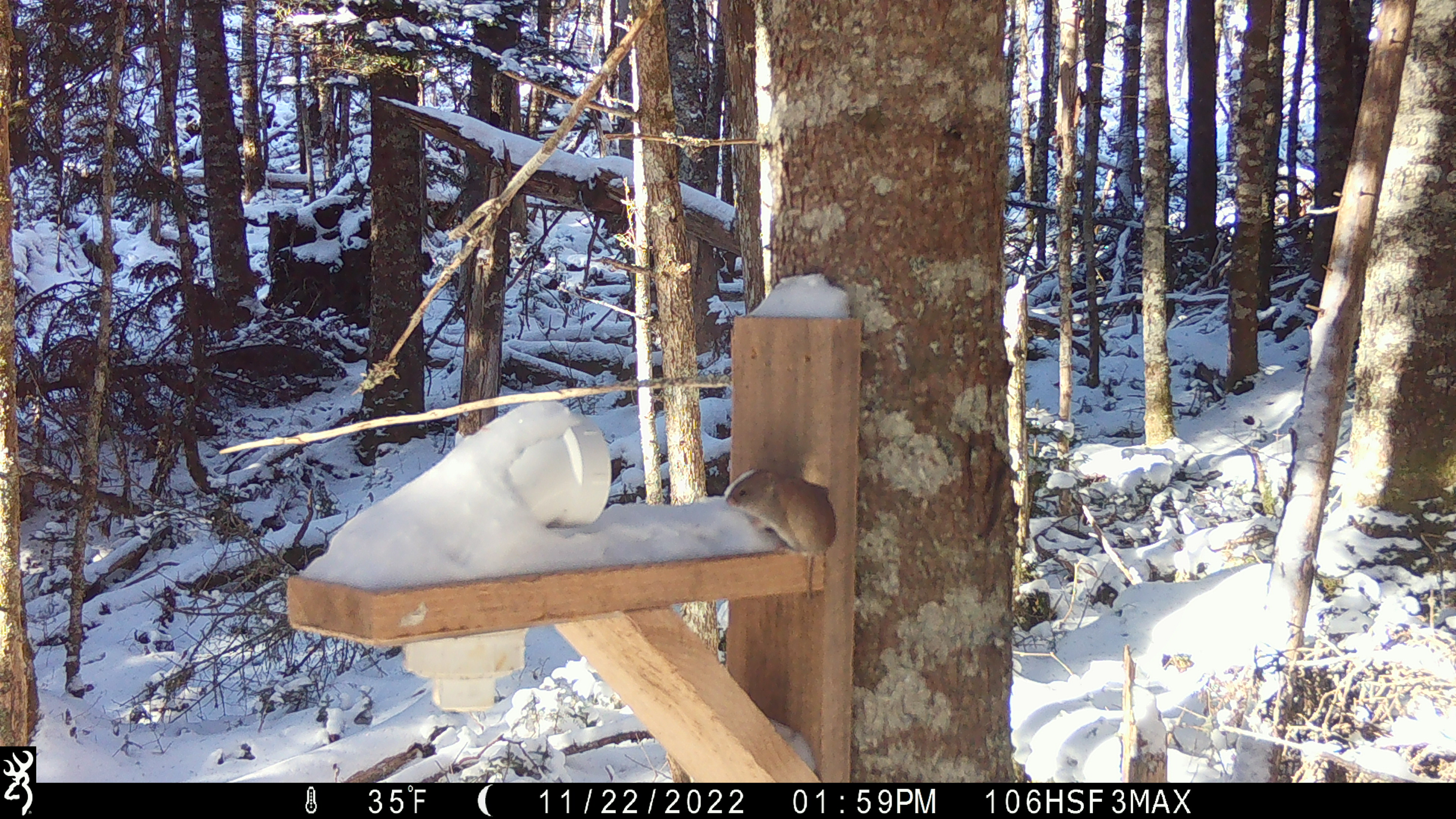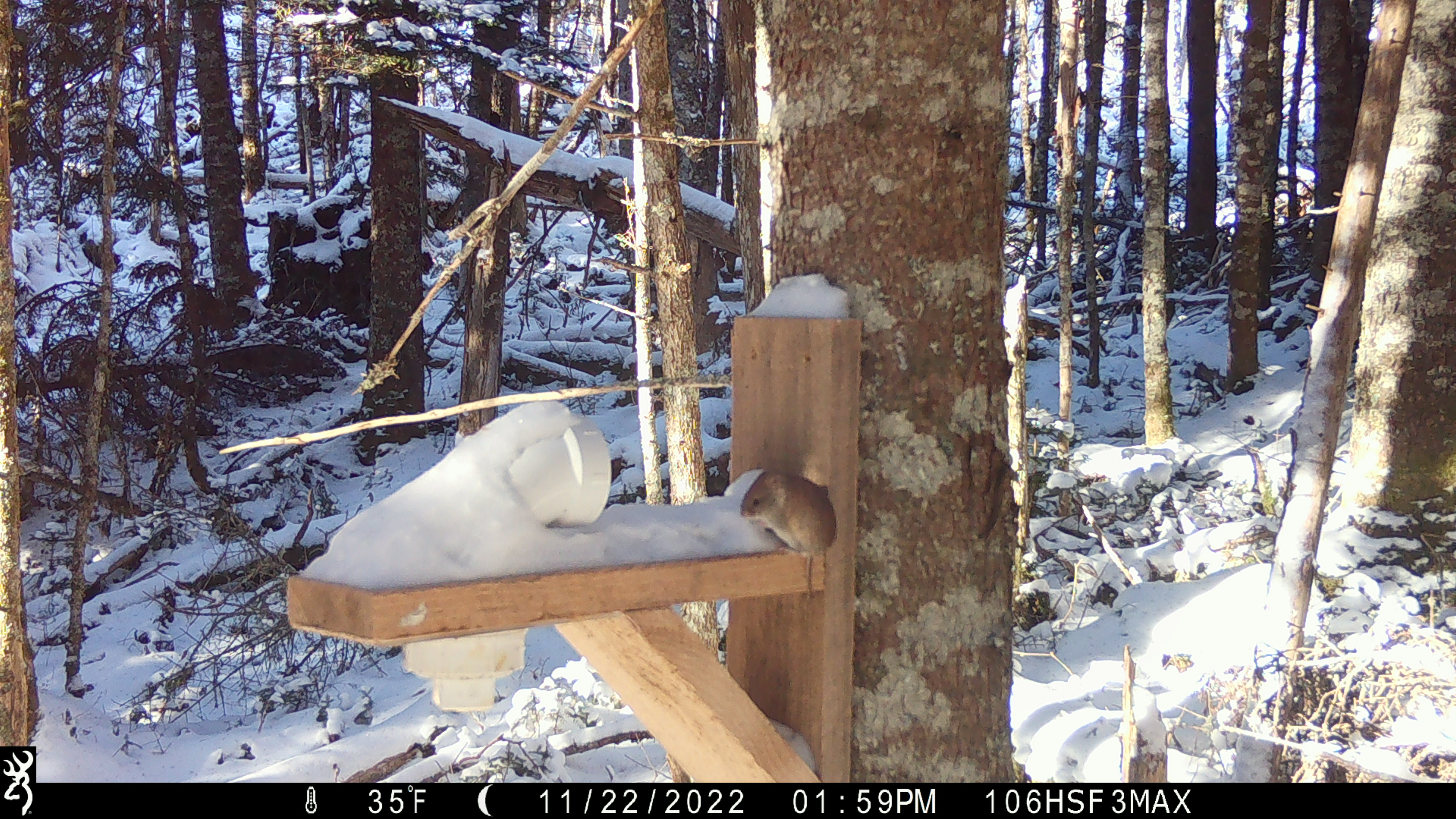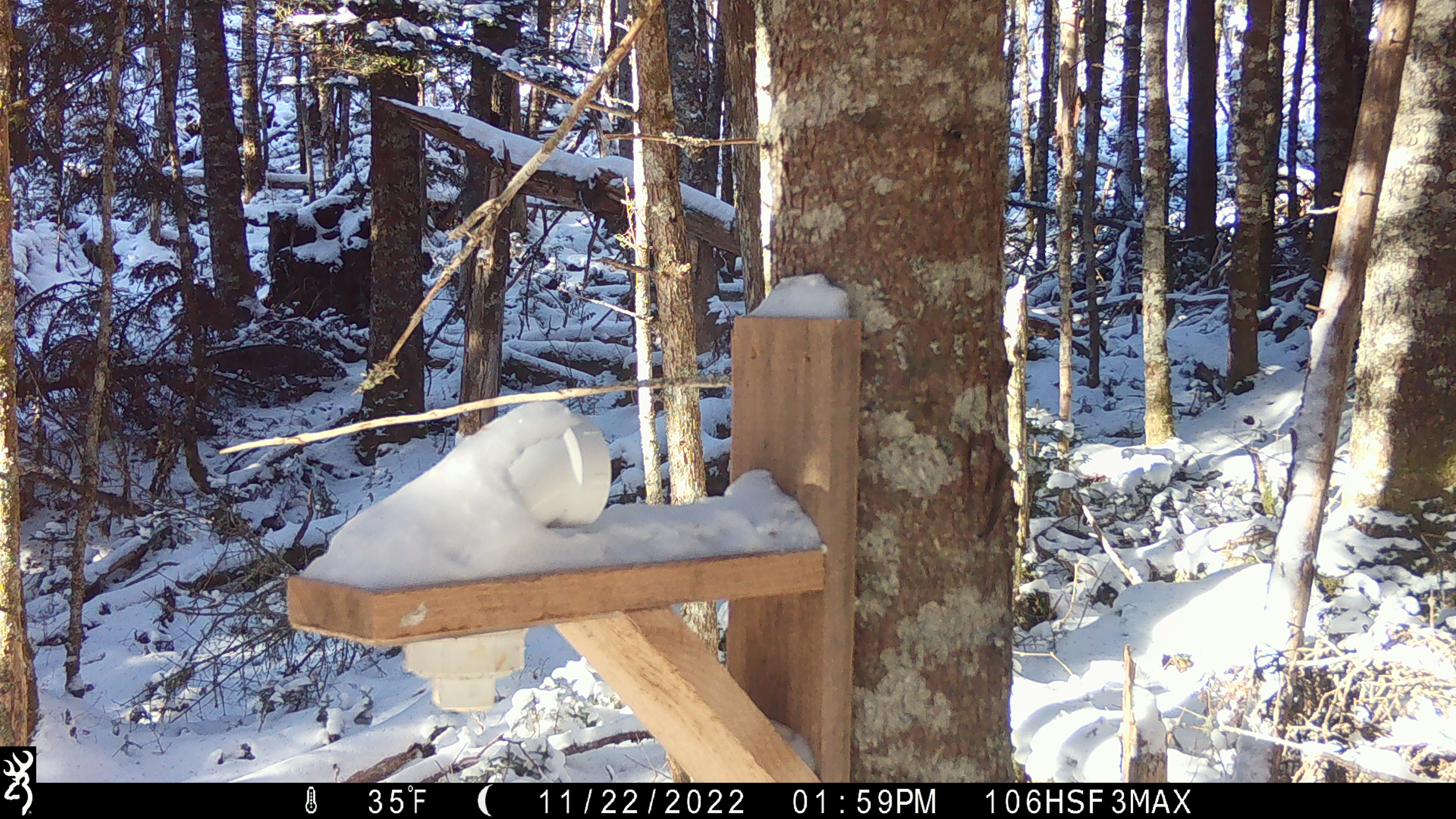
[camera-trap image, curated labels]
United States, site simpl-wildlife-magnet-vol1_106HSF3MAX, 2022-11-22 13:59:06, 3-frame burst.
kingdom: Animalia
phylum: Chordata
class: Mammalia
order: Rodentia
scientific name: Rodentia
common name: mouse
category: mouse sp.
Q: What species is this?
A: Mouse sp. (mouse) (Rodentia).